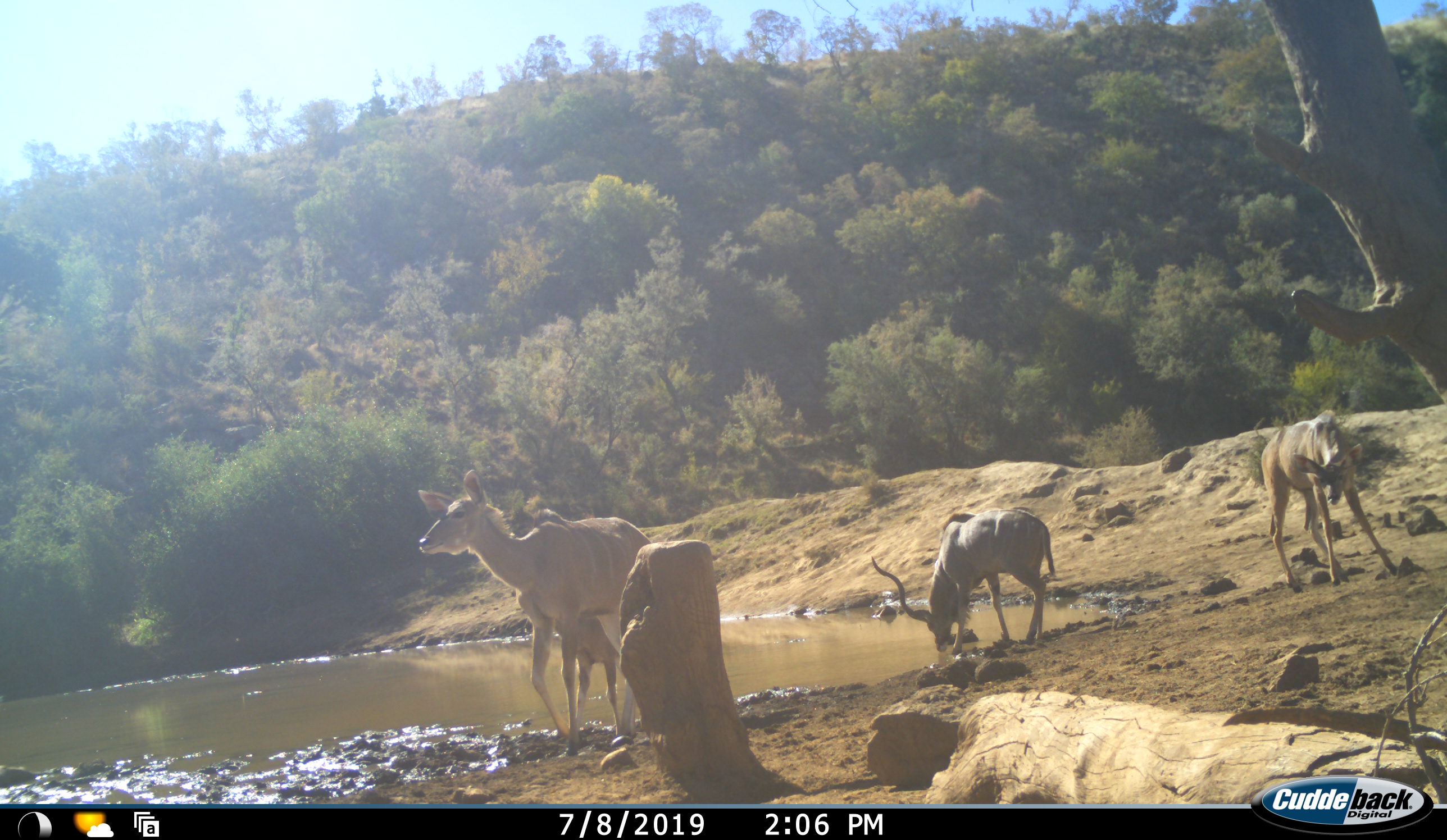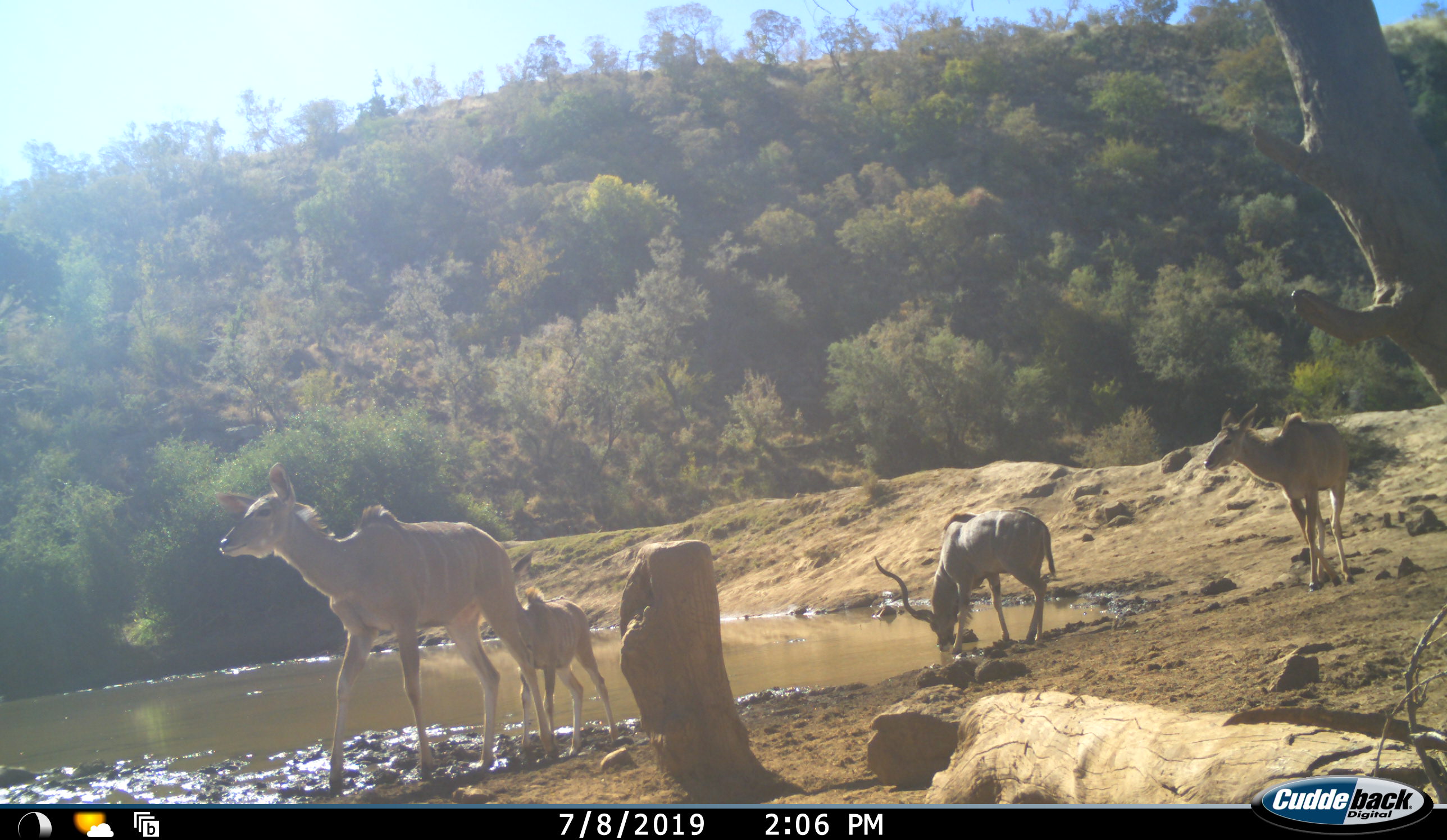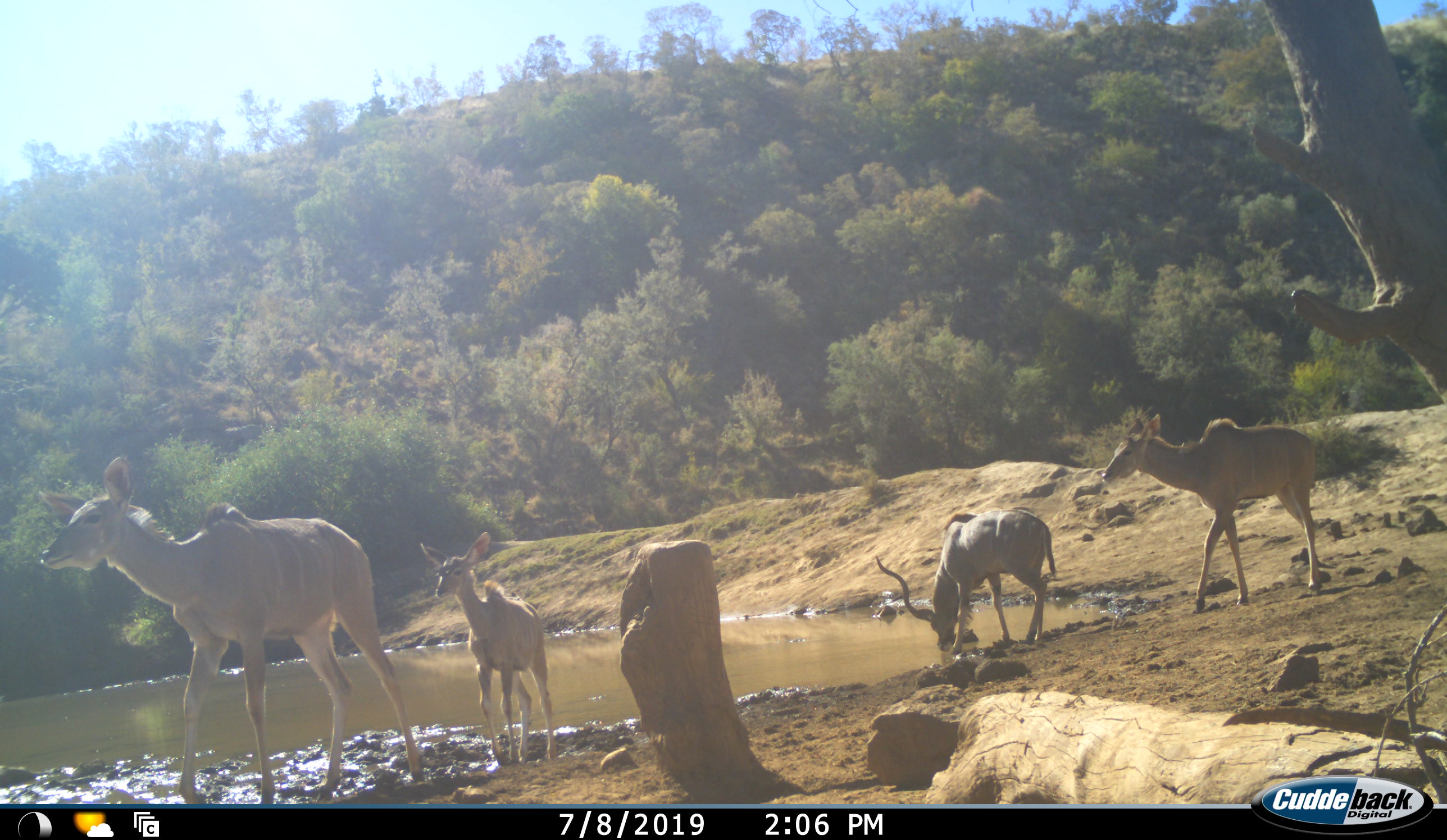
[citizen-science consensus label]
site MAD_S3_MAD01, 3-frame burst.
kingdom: Animalia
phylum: Chordata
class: Mammalia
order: Artiodactyla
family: Bovidae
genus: Tragelaphus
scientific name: Tragelaphus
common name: kudu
Kudu (Tragelaphus), count 4. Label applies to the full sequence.